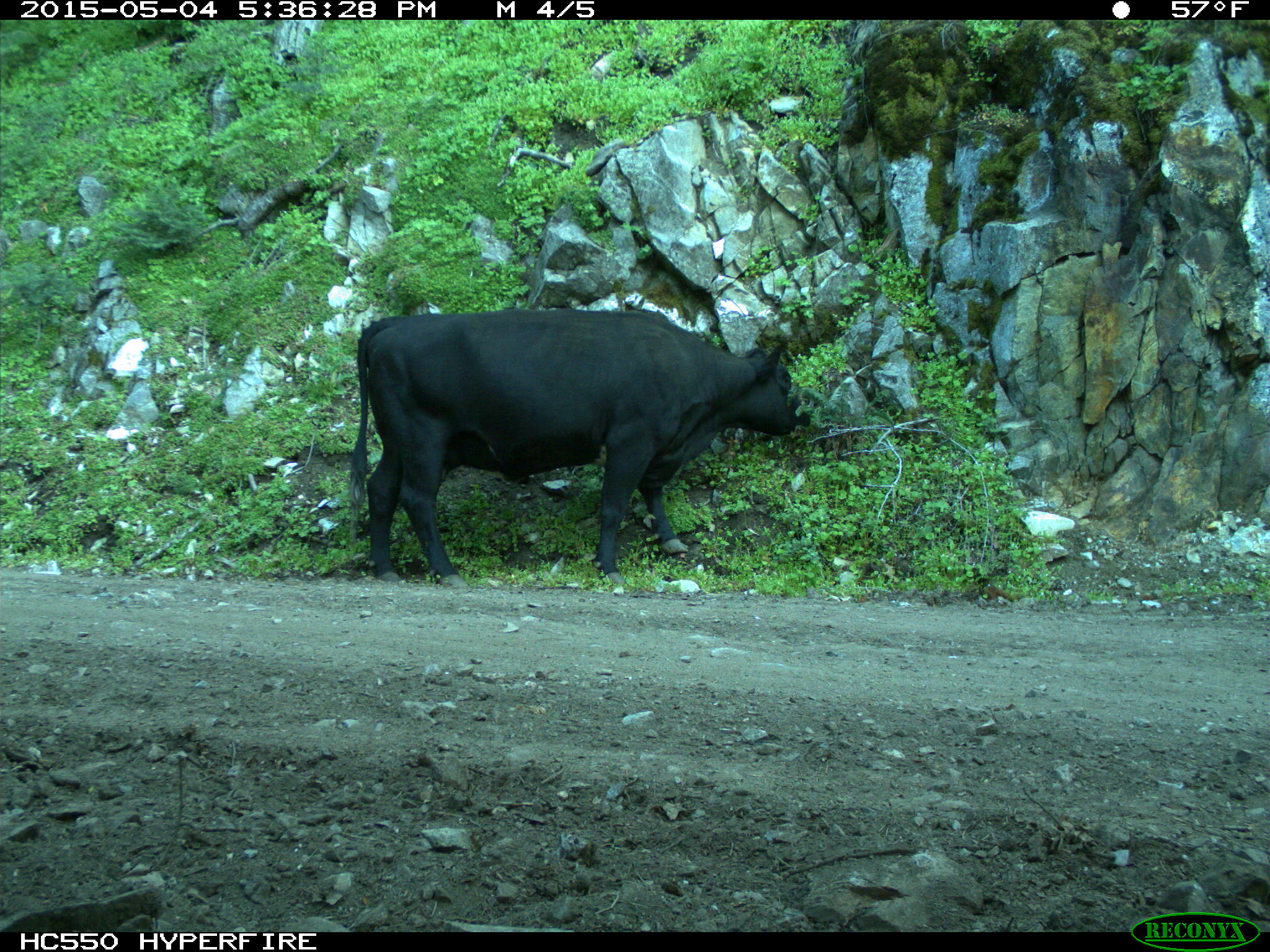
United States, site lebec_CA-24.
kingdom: Animalia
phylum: Chordata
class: Mammalia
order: Artiodactyla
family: Bovidae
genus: Bos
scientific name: Bos taurus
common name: domestic cow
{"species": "Bos taurus (domestic cow)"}